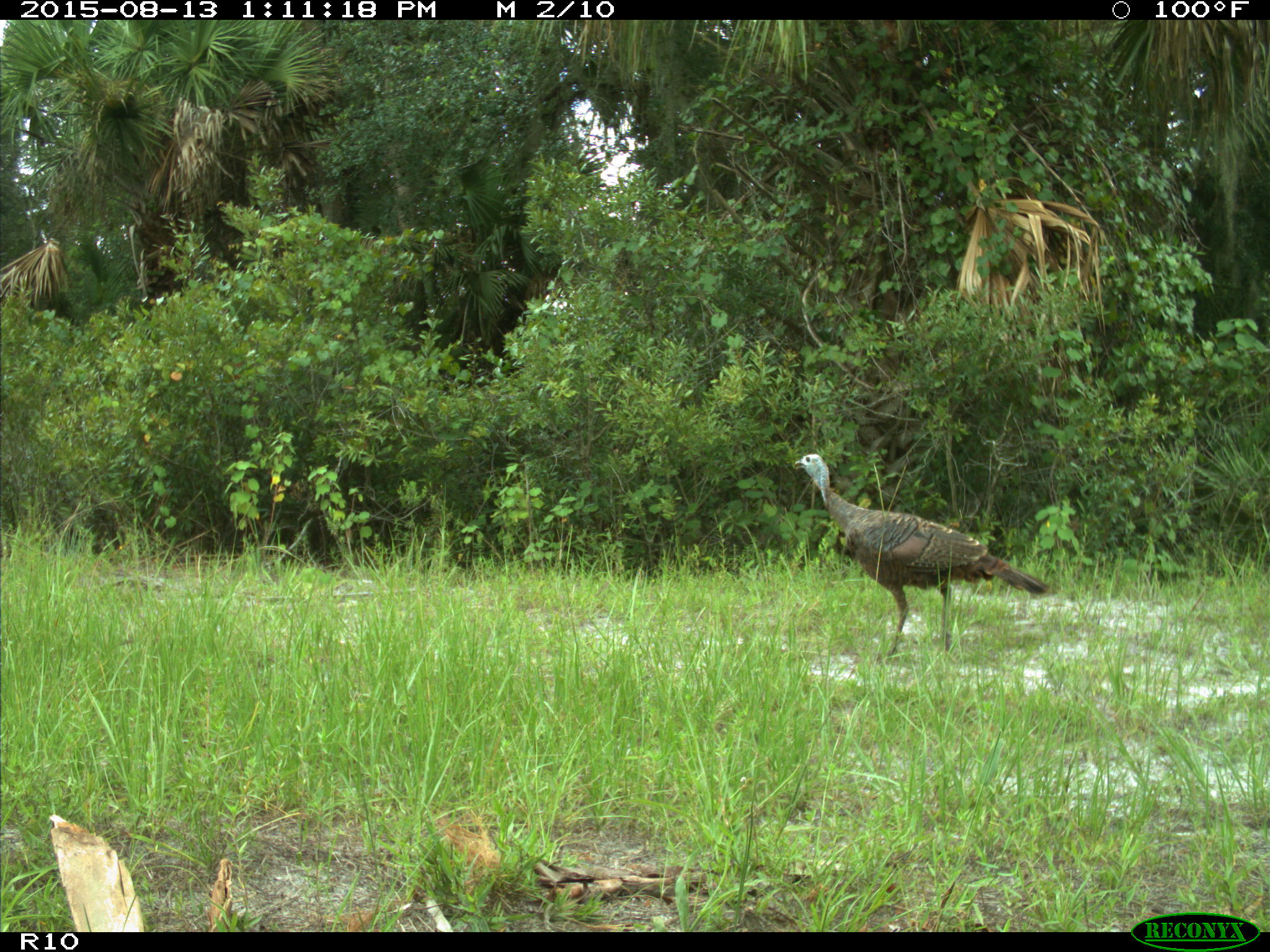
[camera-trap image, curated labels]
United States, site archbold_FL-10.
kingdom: Animalia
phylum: Chordata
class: Aves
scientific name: Aves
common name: birds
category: unidentified bird